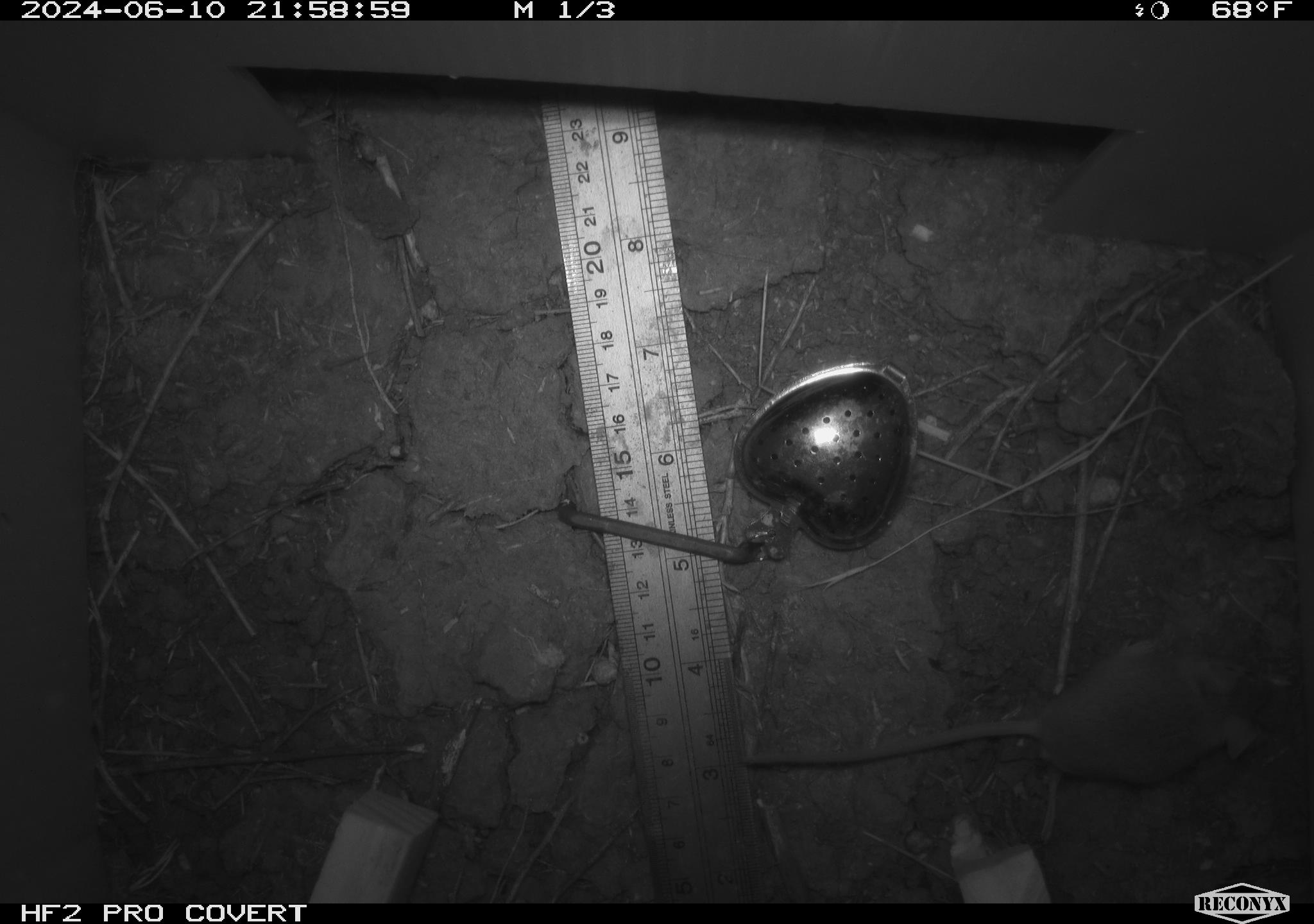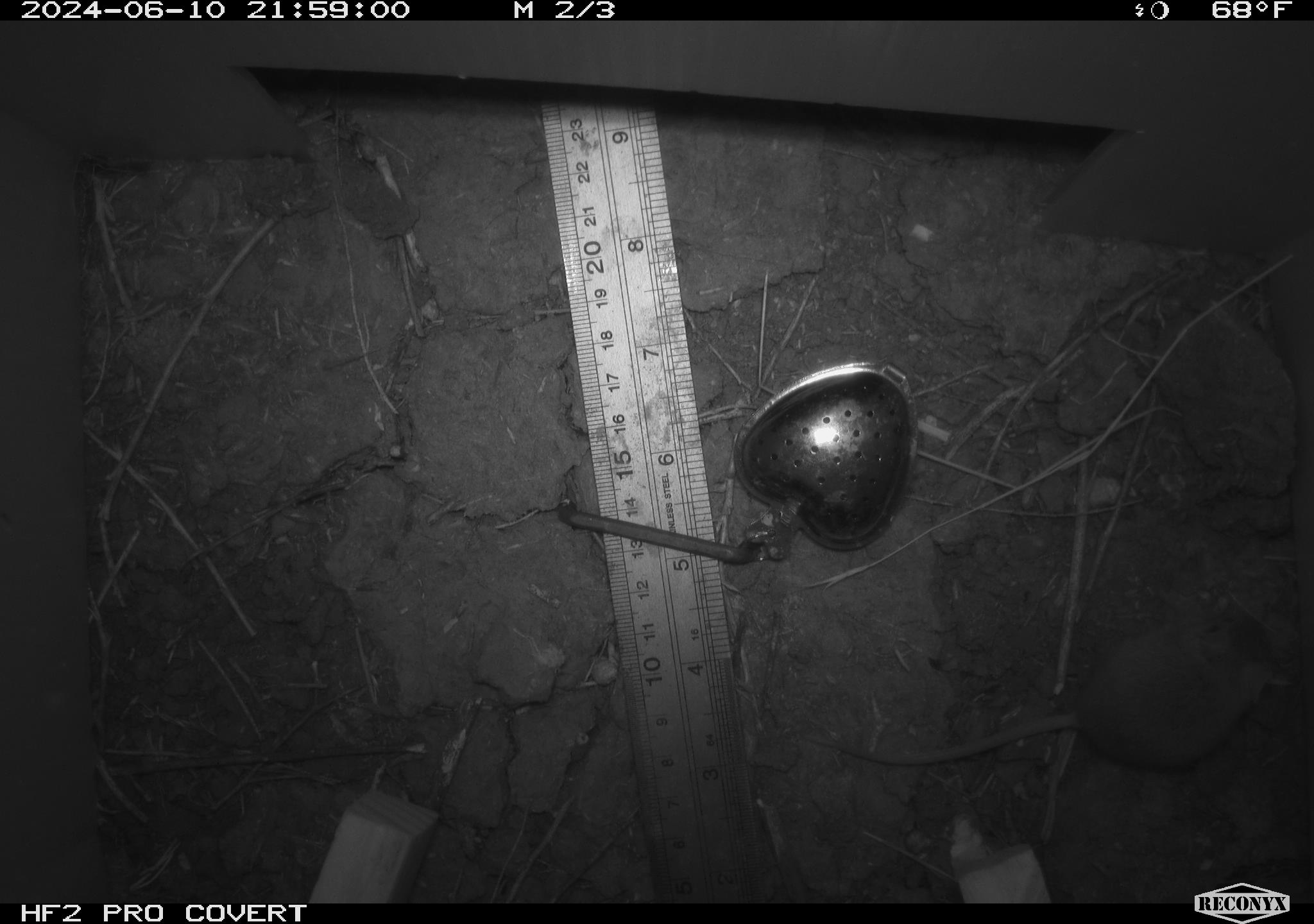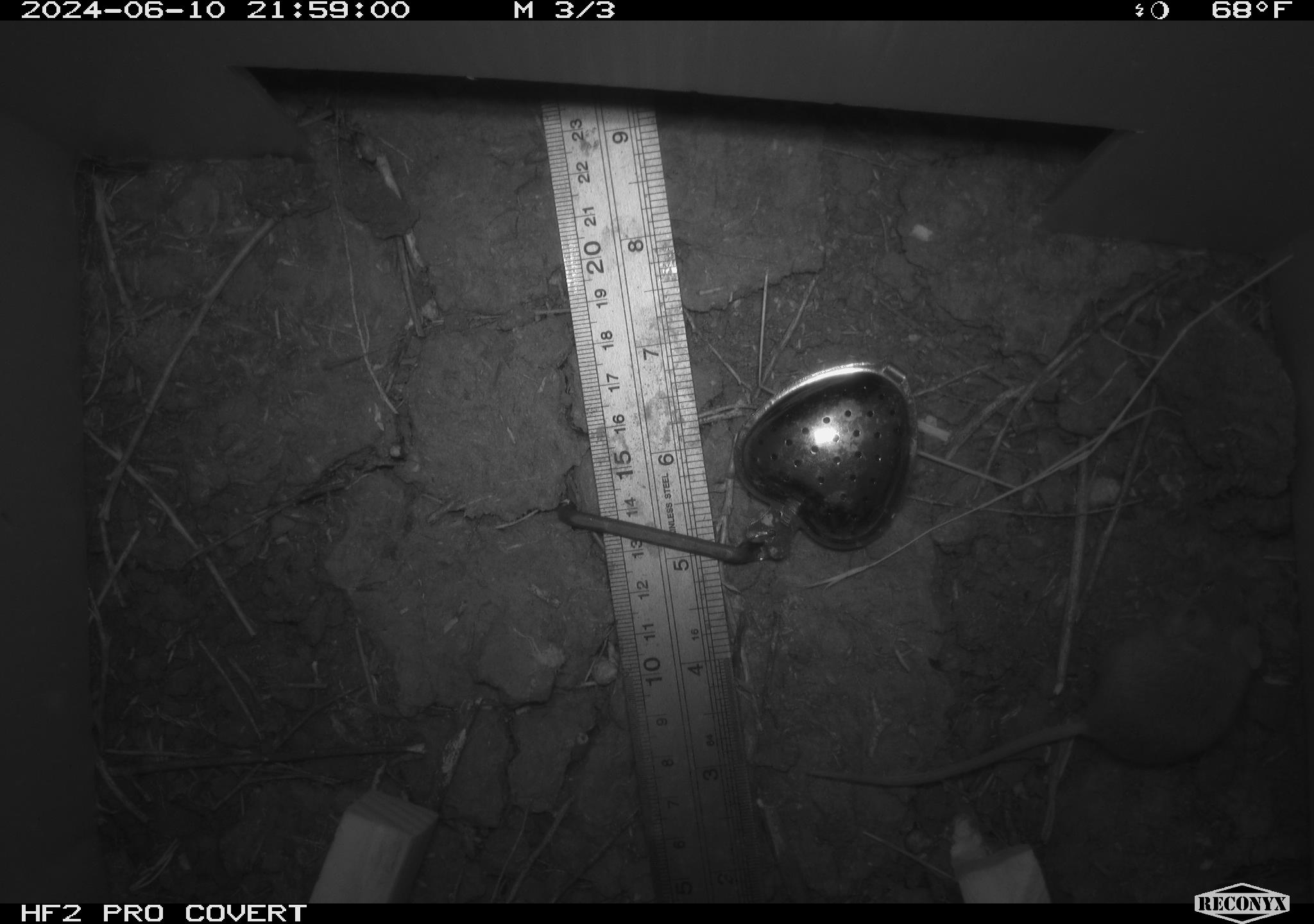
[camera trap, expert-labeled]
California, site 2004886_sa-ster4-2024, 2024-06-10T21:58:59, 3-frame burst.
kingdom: Animalia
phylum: Chordata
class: Mammalia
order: Rodentia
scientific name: Rodentia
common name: mouse species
Mouse species (Rodentia).